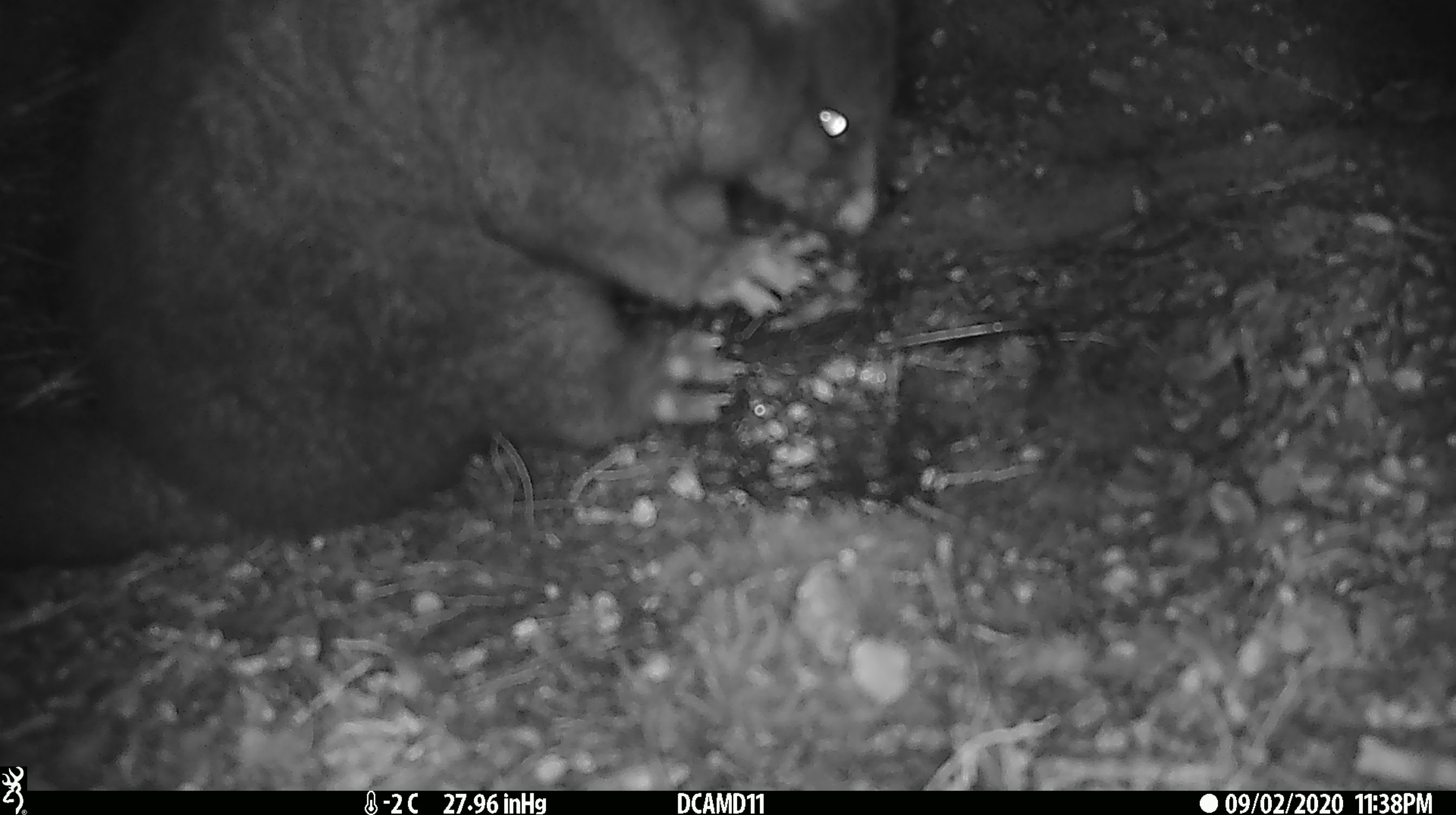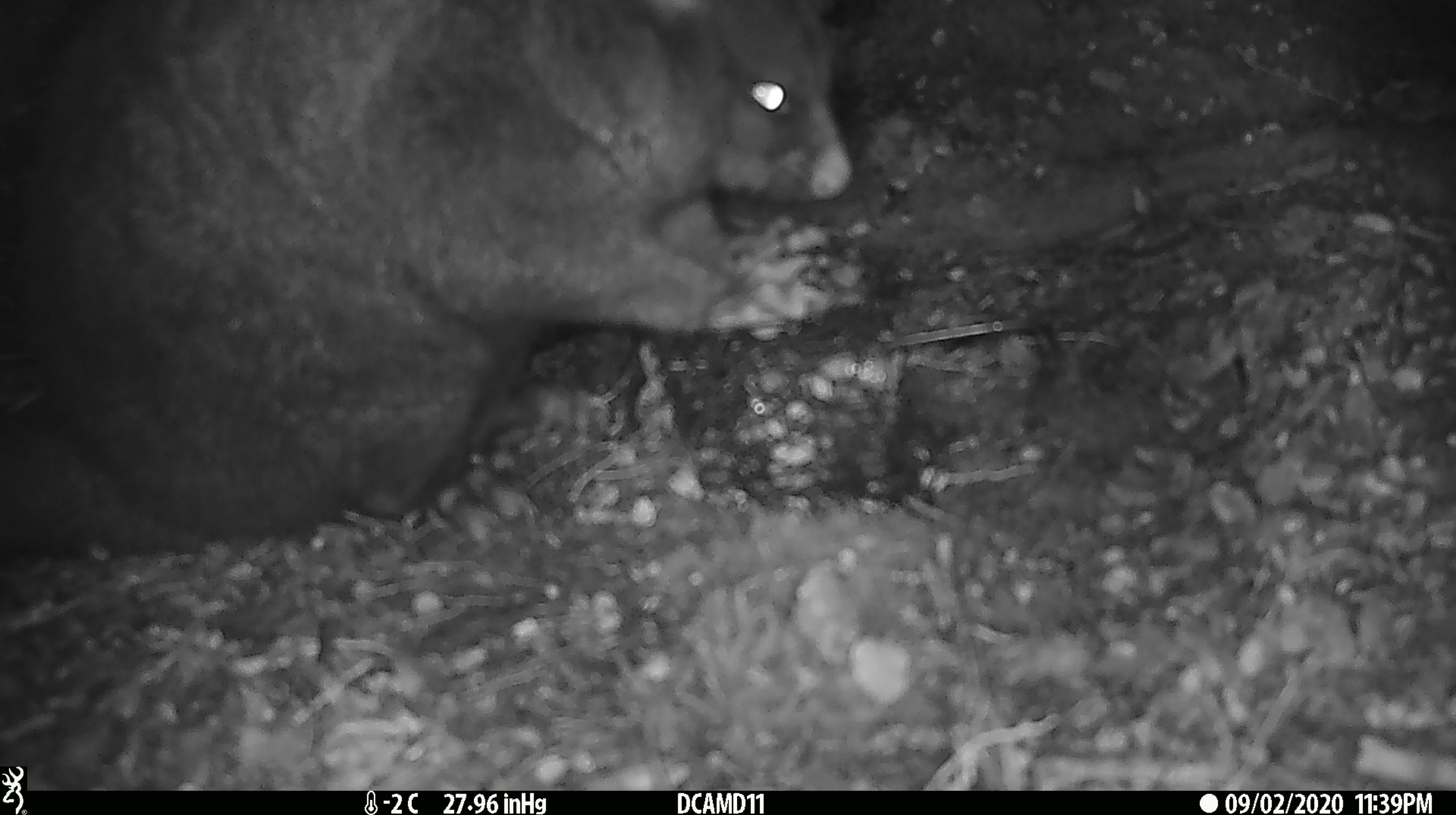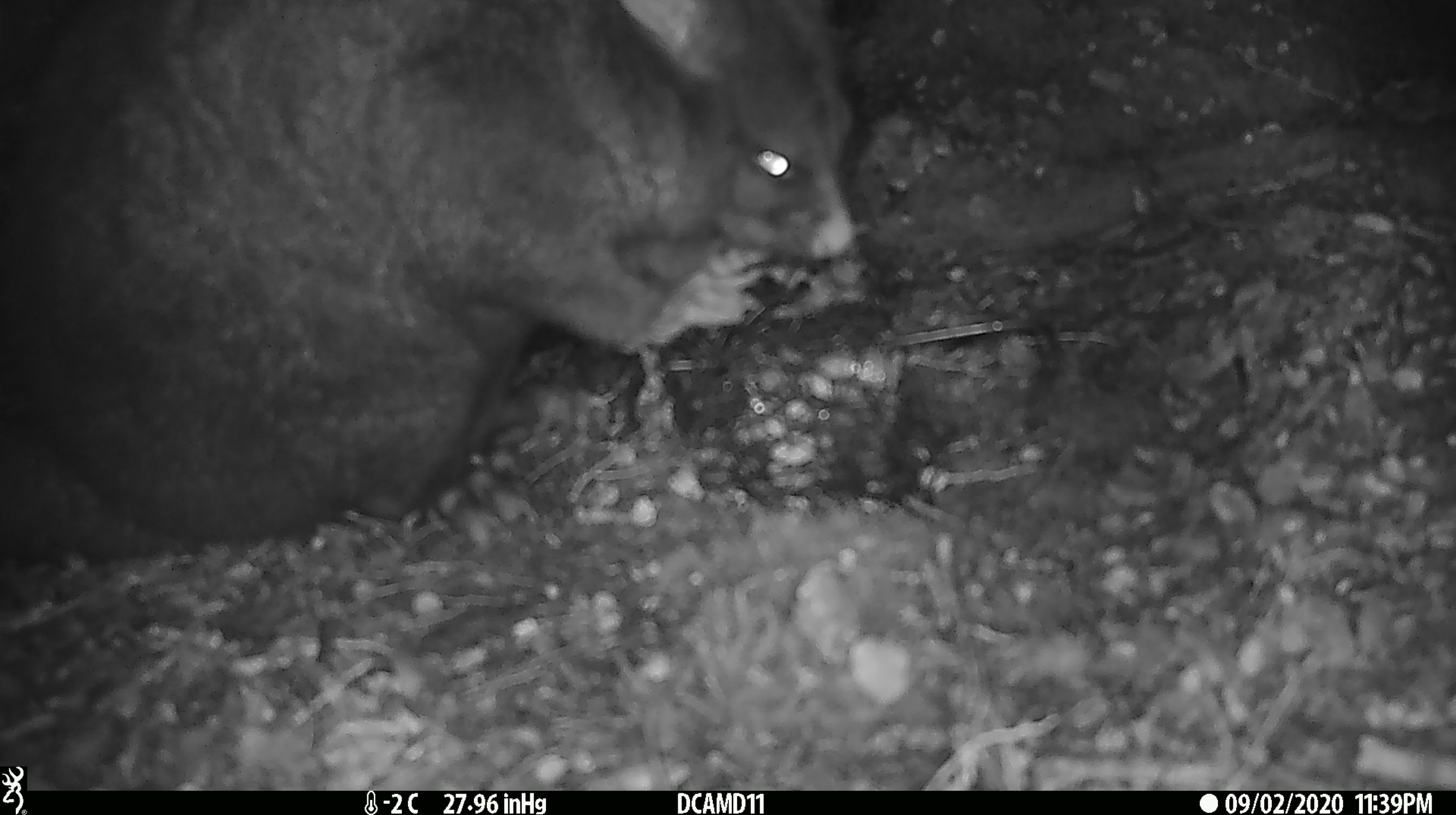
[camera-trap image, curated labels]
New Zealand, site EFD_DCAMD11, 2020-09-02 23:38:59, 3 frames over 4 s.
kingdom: Animalia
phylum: Chordata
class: Mammalia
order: Diprotodontia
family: Phalangeridae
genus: Trichosurus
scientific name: Trichosurus vulpecula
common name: common brushtail possum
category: possum